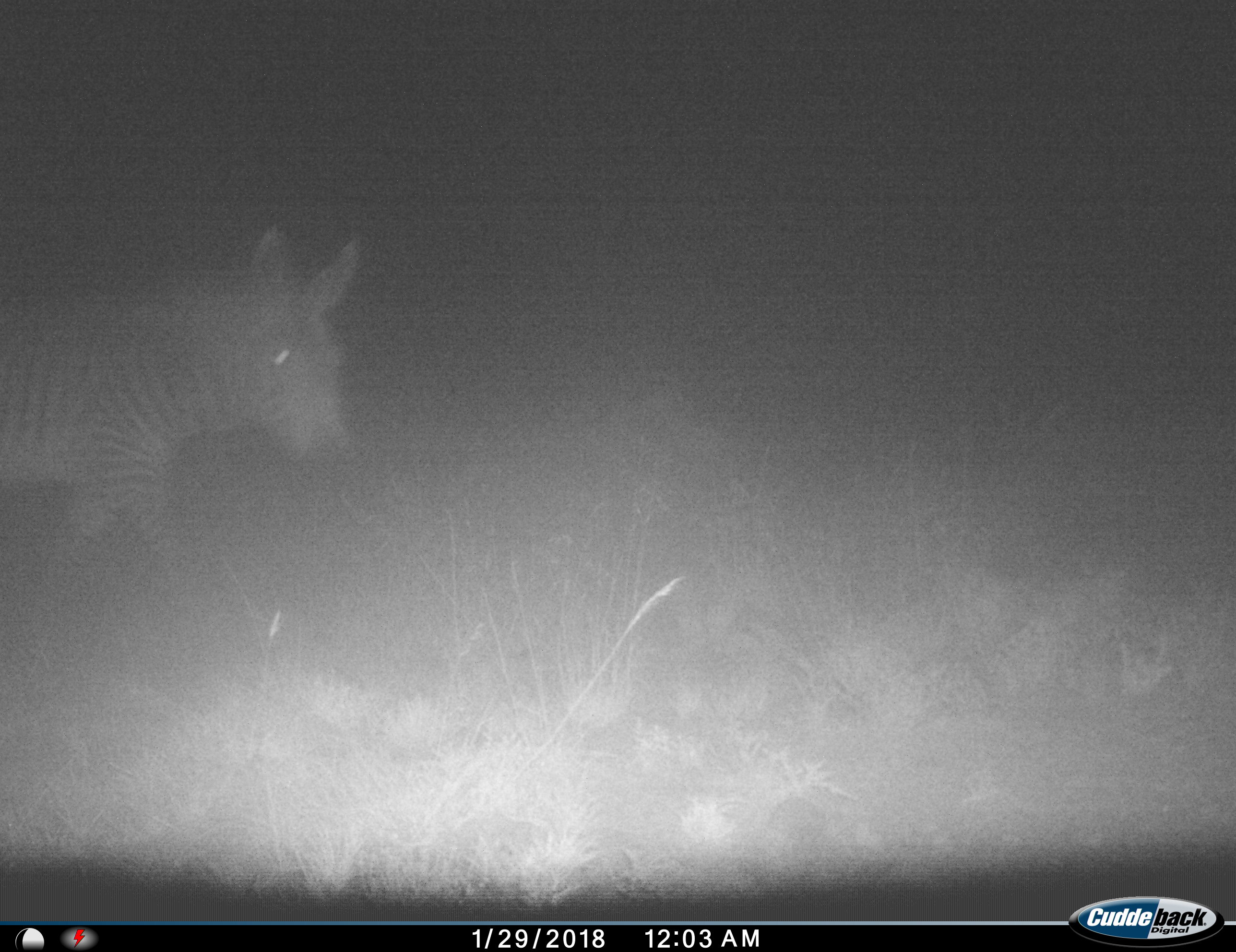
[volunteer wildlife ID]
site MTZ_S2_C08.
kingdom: Animalia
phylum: Chordata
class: Mammalia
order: Perissodactyla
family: Equidae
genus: Equus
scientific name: Equus zebra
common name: mountain zebra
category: zebramountain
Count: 1.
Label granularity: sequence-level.